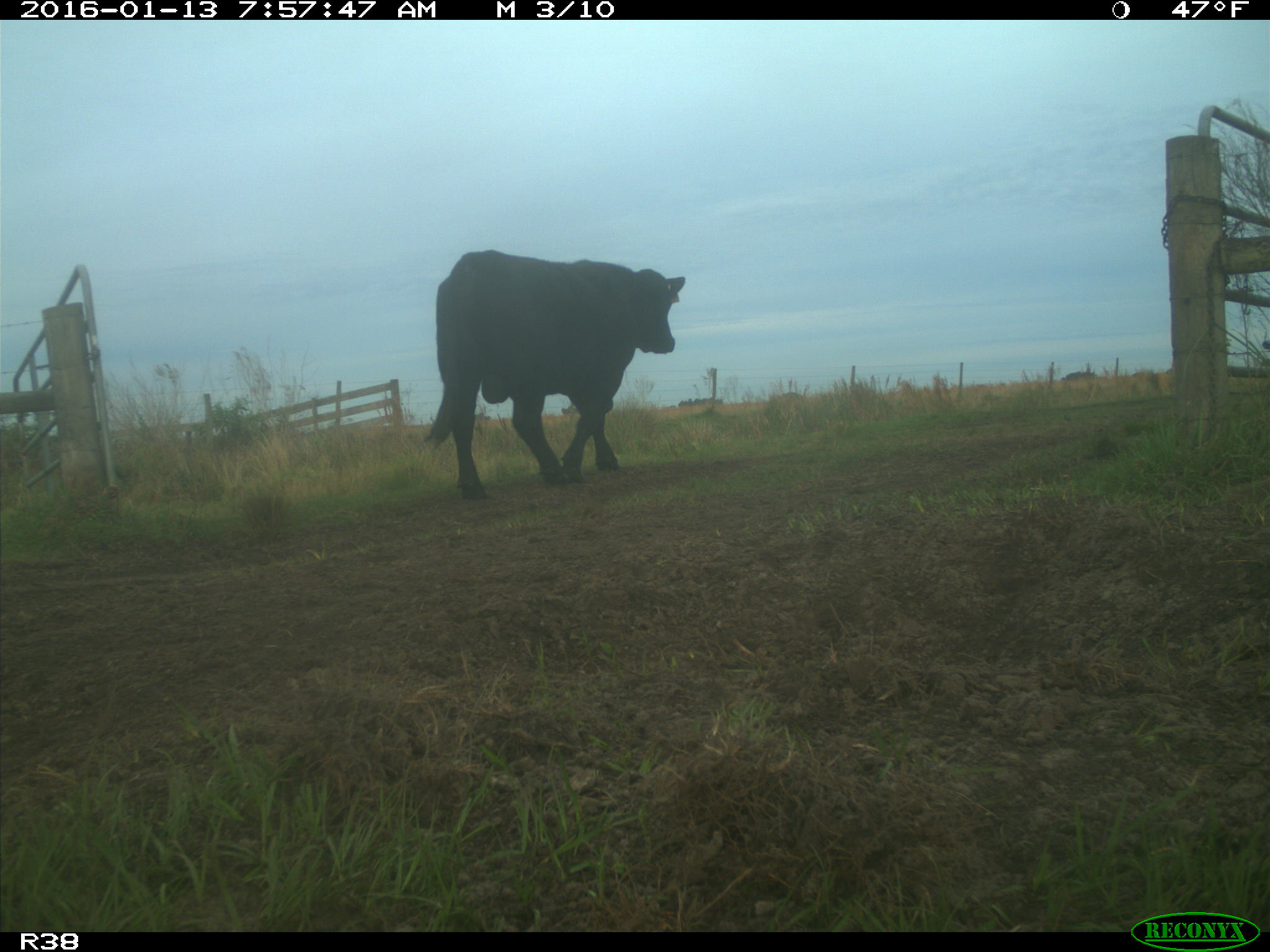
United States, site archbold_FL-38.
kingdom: Animalia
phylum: Chordata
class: Mammalia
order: Artiodactyla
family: Bovidae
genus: Bos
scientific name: Bos taurus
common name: domestic cow